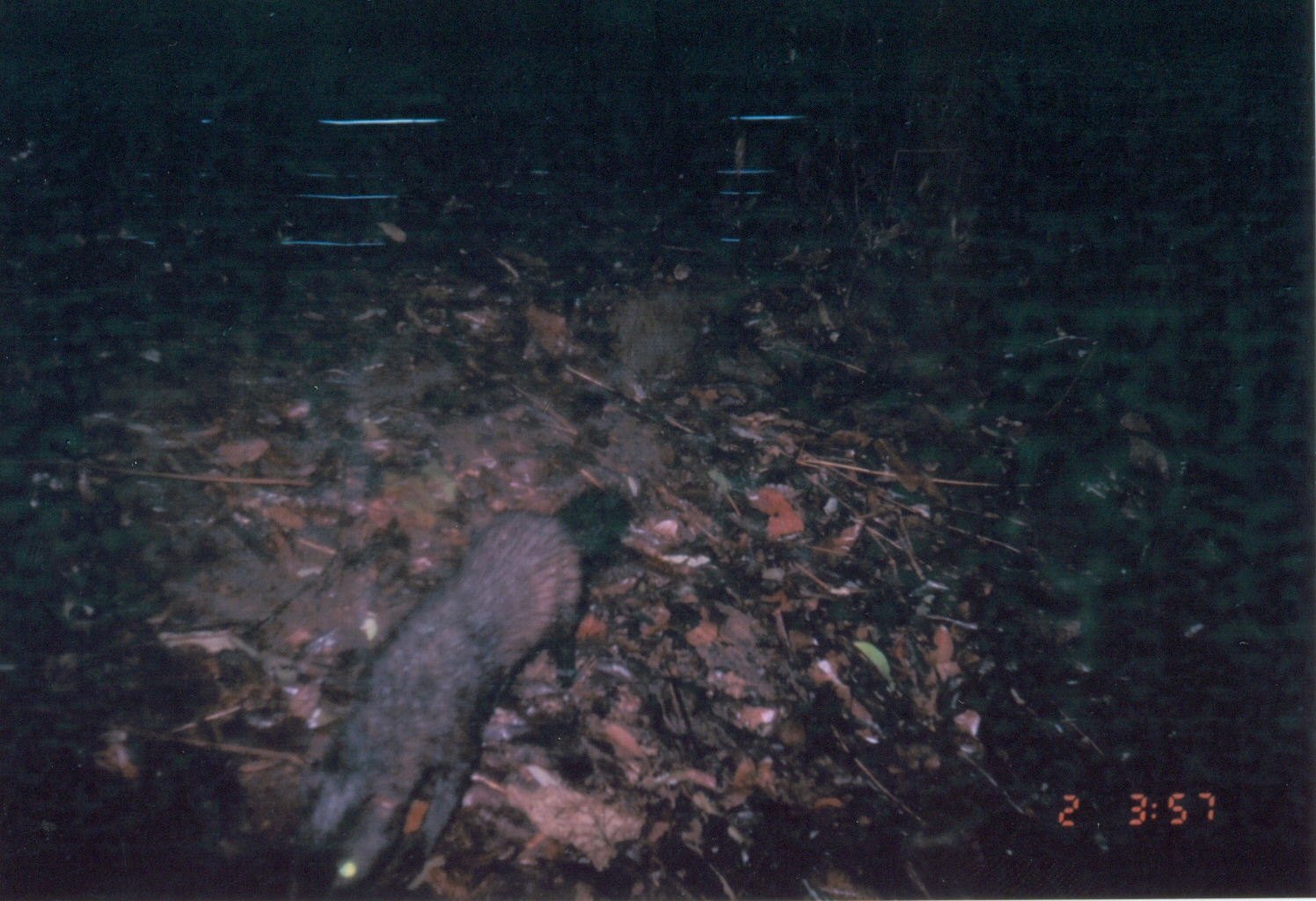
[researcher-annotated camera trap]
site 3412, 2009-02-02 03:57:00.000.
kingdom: Animalia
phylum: Chordata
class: Mammalia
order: Carnivora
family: Herpestidae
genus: Bdeogale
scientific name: Bdeogale crassicauda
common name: bushy-tailed mongoose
Bdeogale crassicauda (bushy-tailed mongoose), count 1.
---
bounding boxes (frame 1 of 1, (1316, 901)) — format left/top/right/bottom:
bdeogale crassicauda: 276/479/637/901